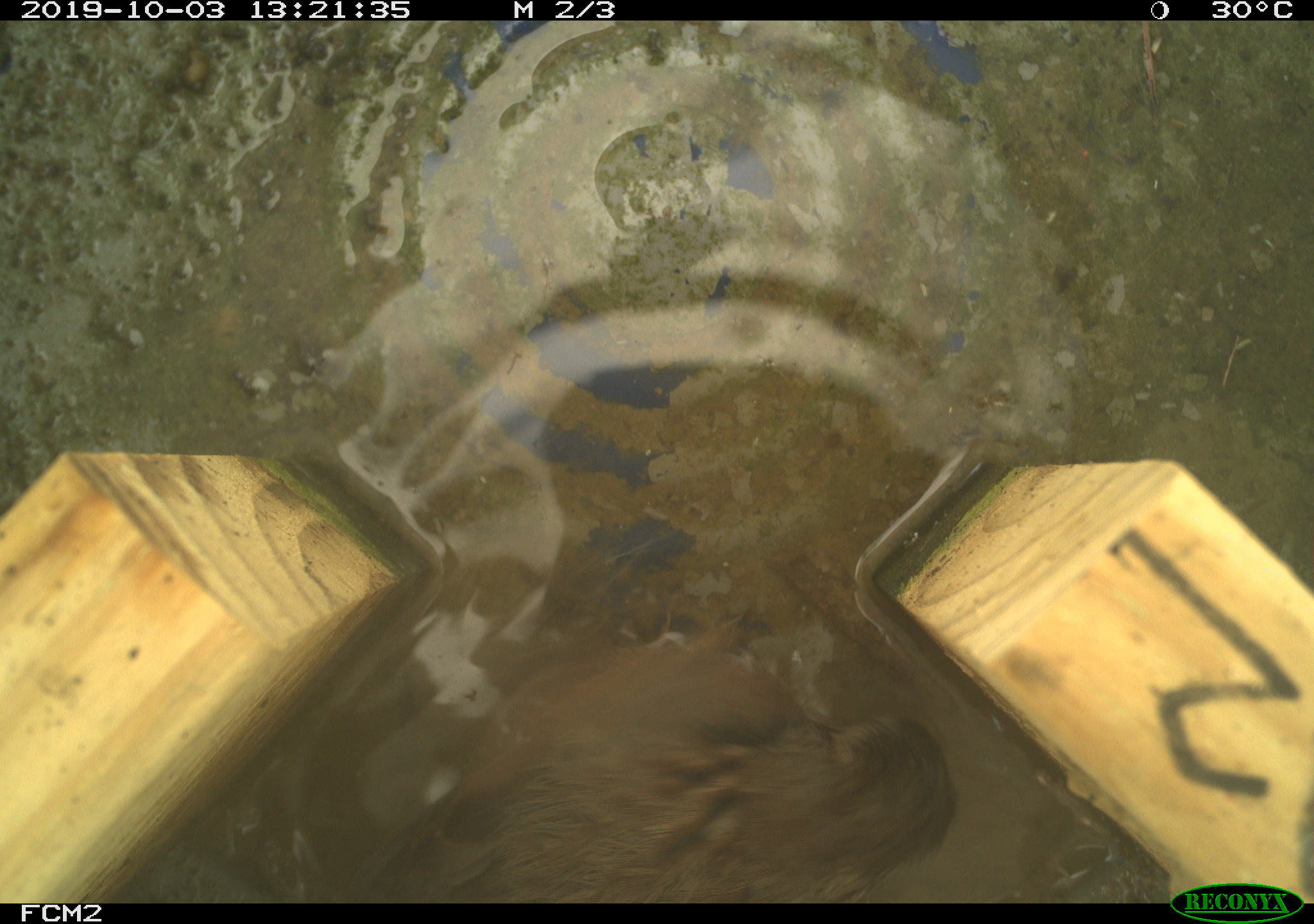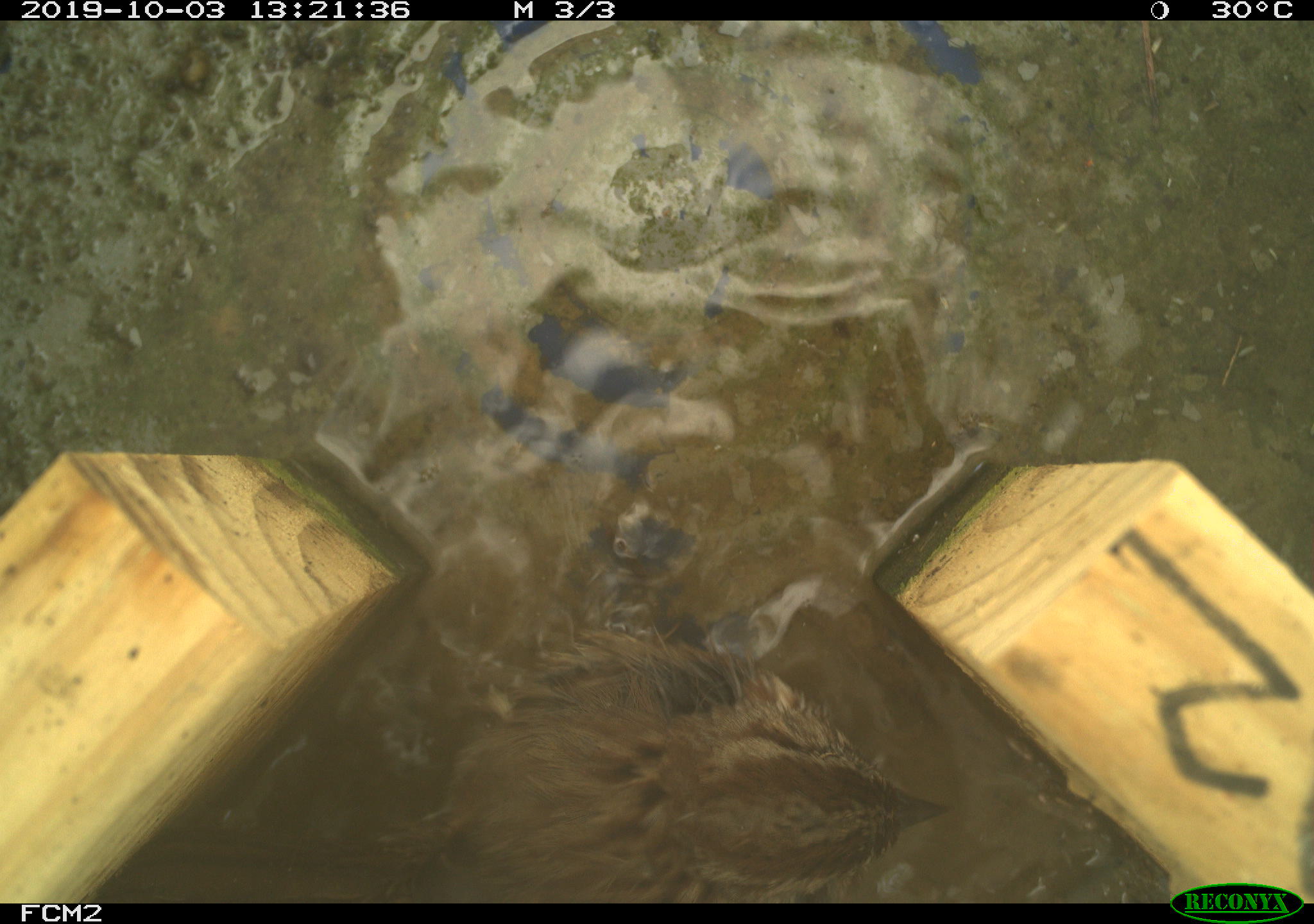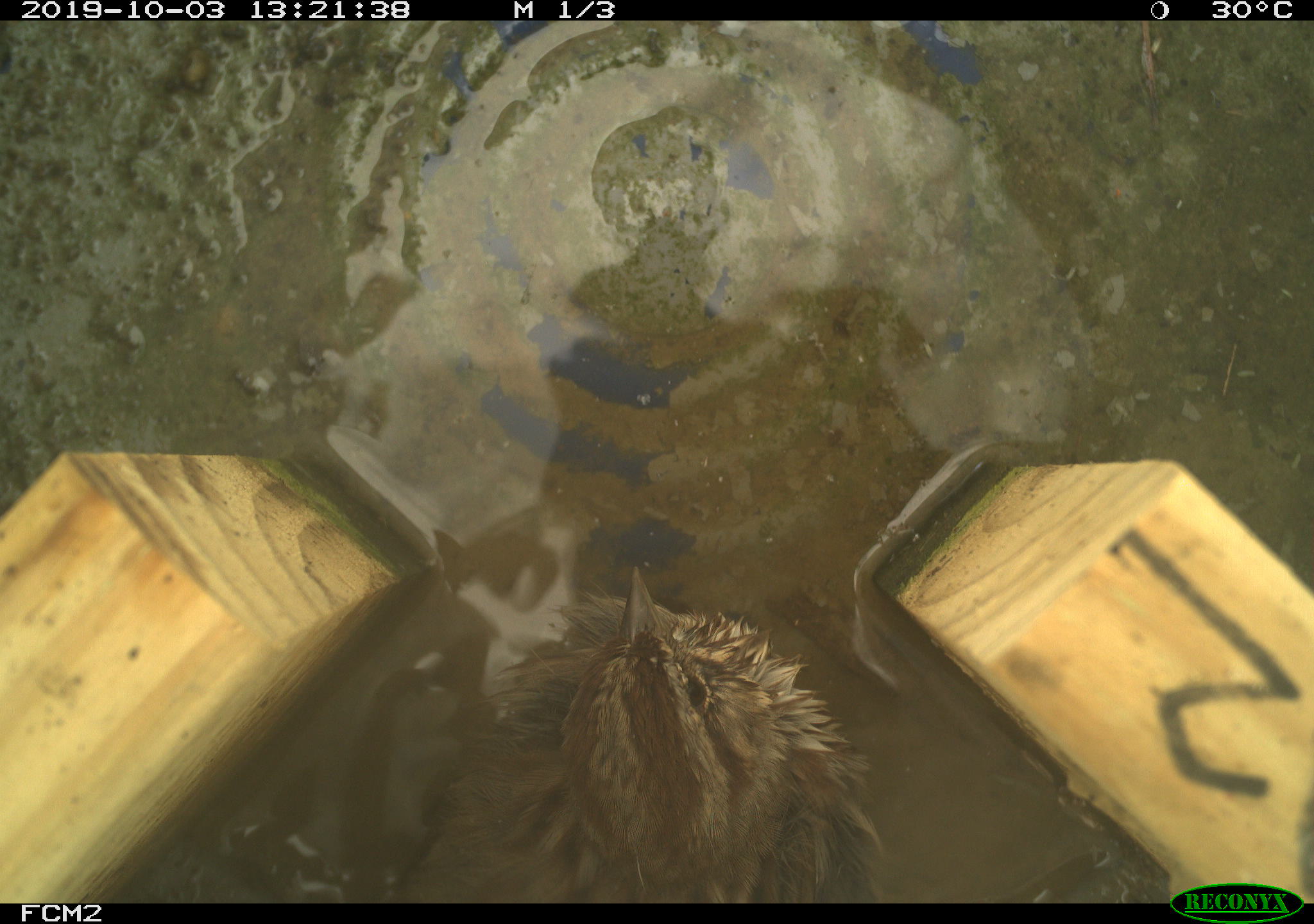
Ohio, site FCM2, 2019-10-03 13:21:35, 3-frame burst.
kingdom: Animalia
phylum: Chordata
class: Aves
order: Passeriformes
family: Passerellidae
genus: Melospiza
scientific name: Melospiza melodia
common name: song sparrow